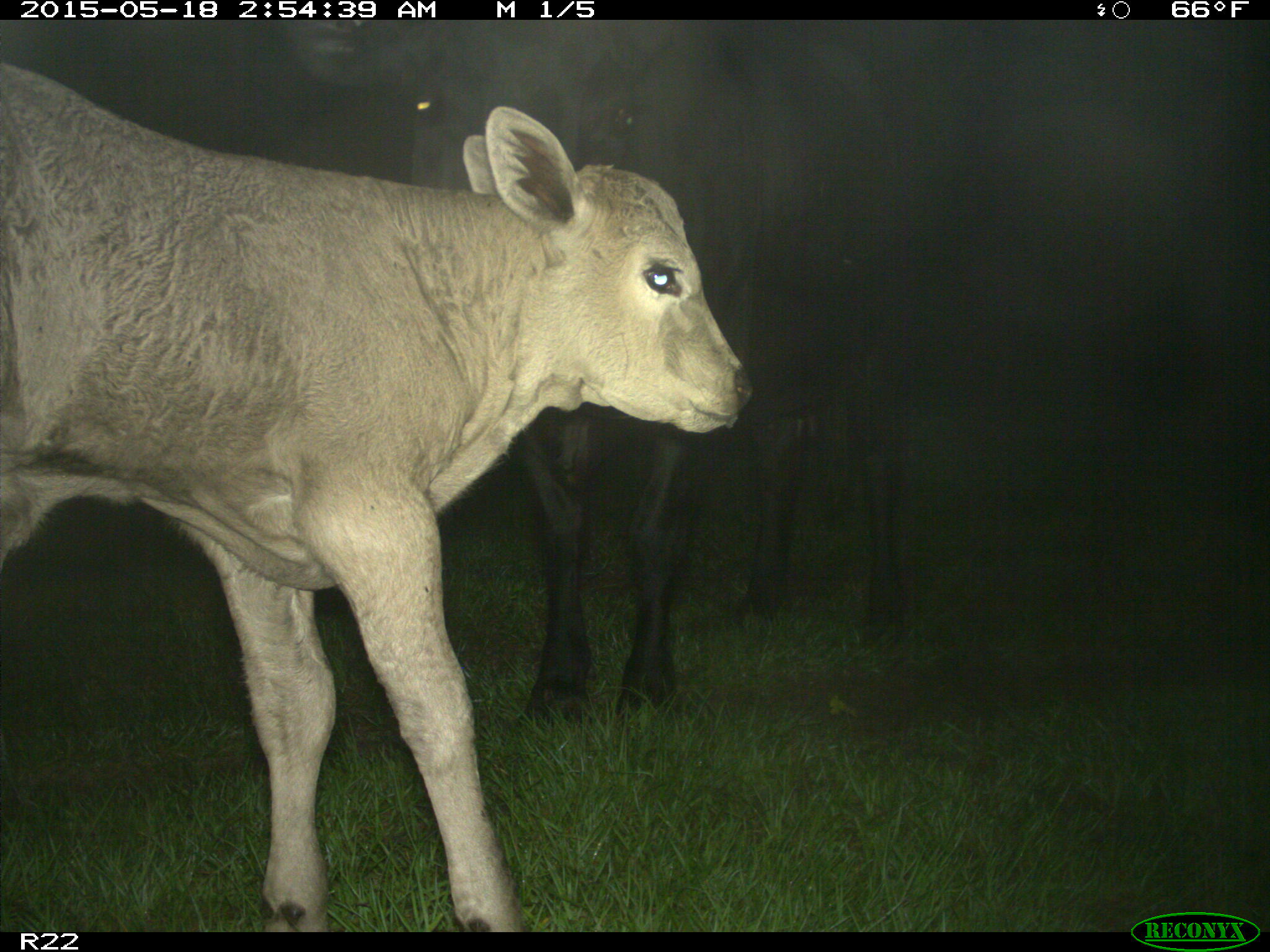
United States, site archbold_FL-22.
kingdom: Animalia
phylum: Chordata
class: Mammalia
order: Artiodactyla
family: Bovidae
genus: Bos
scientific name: Bos taurus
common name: domestic cow